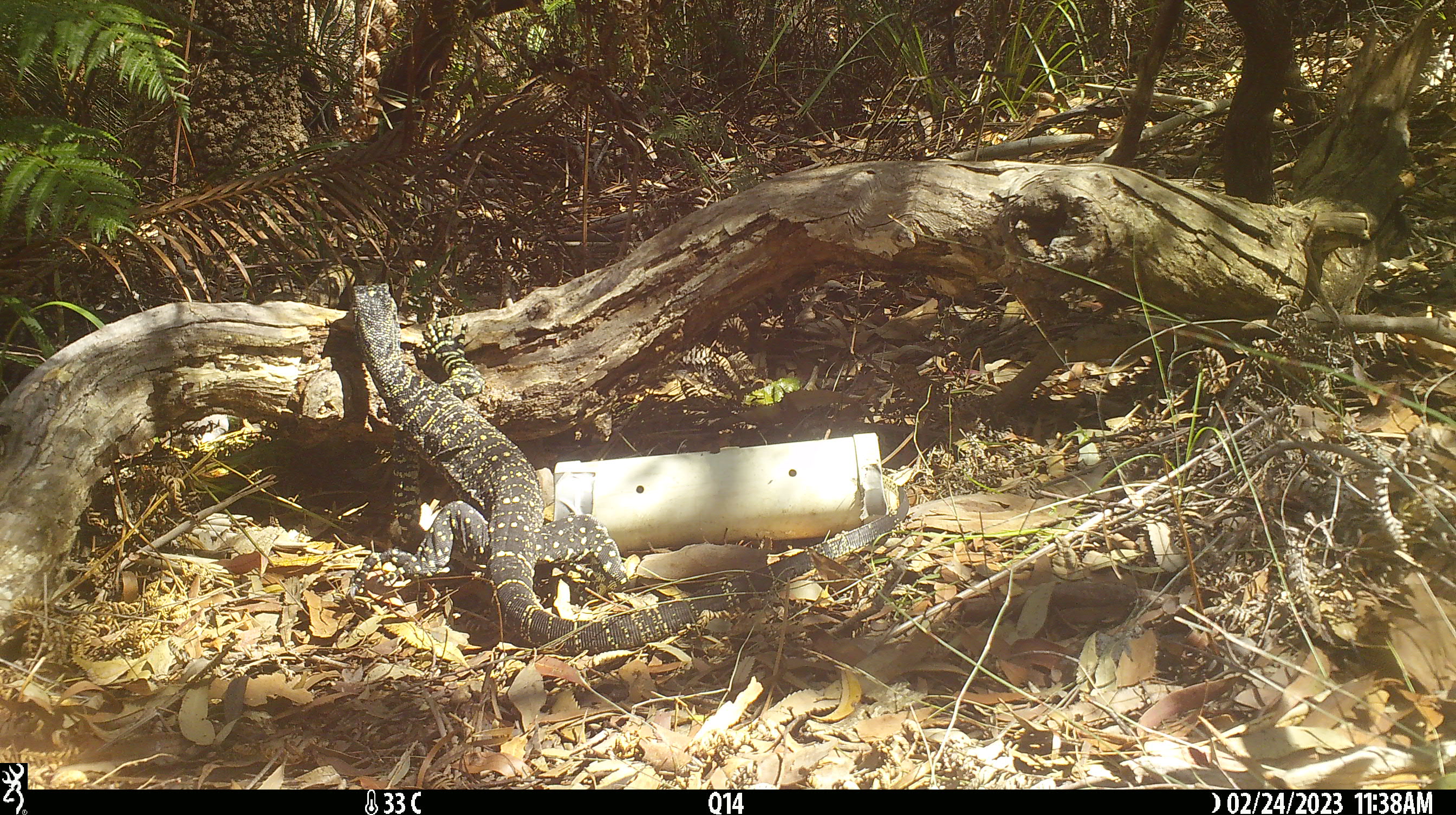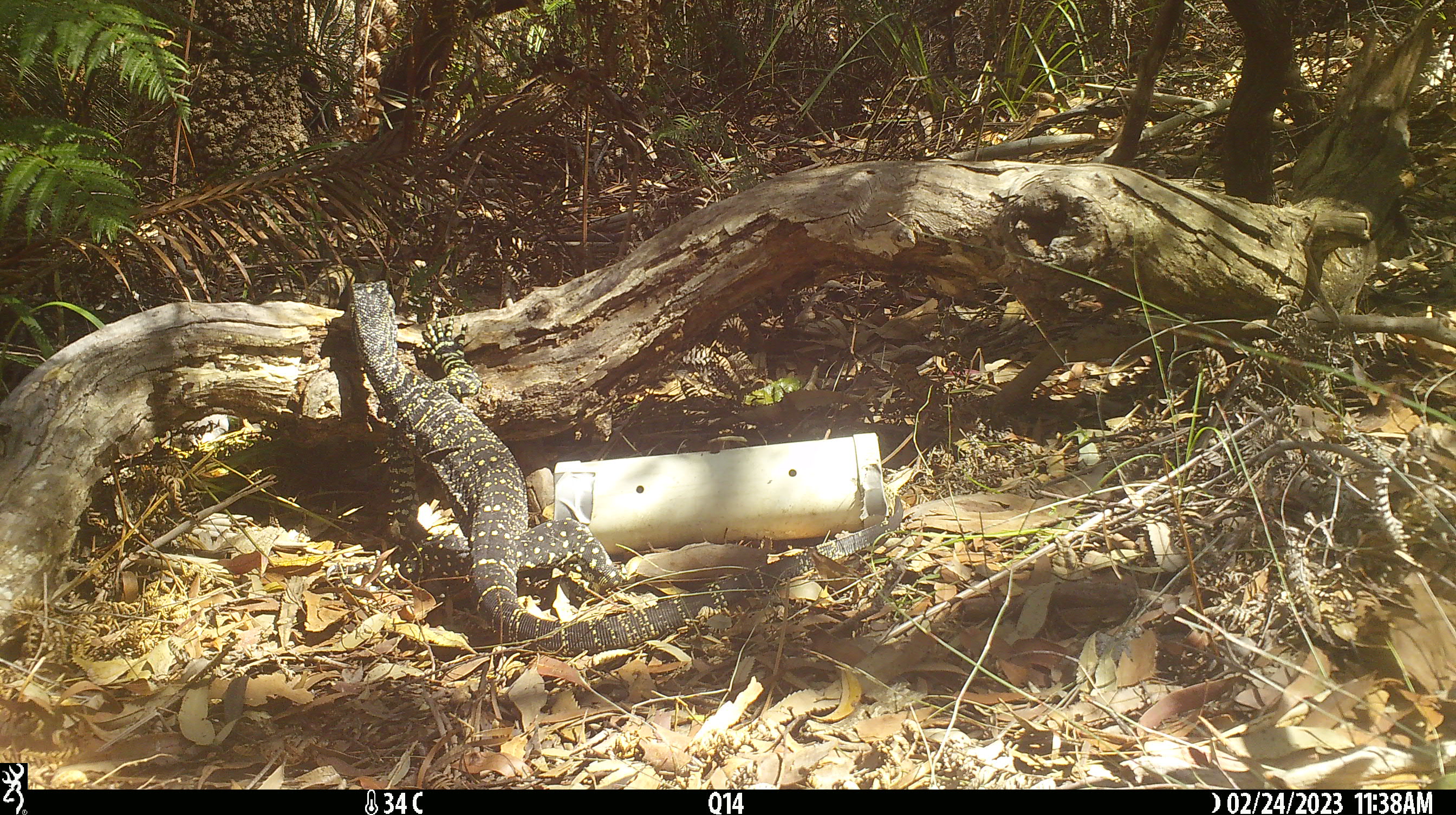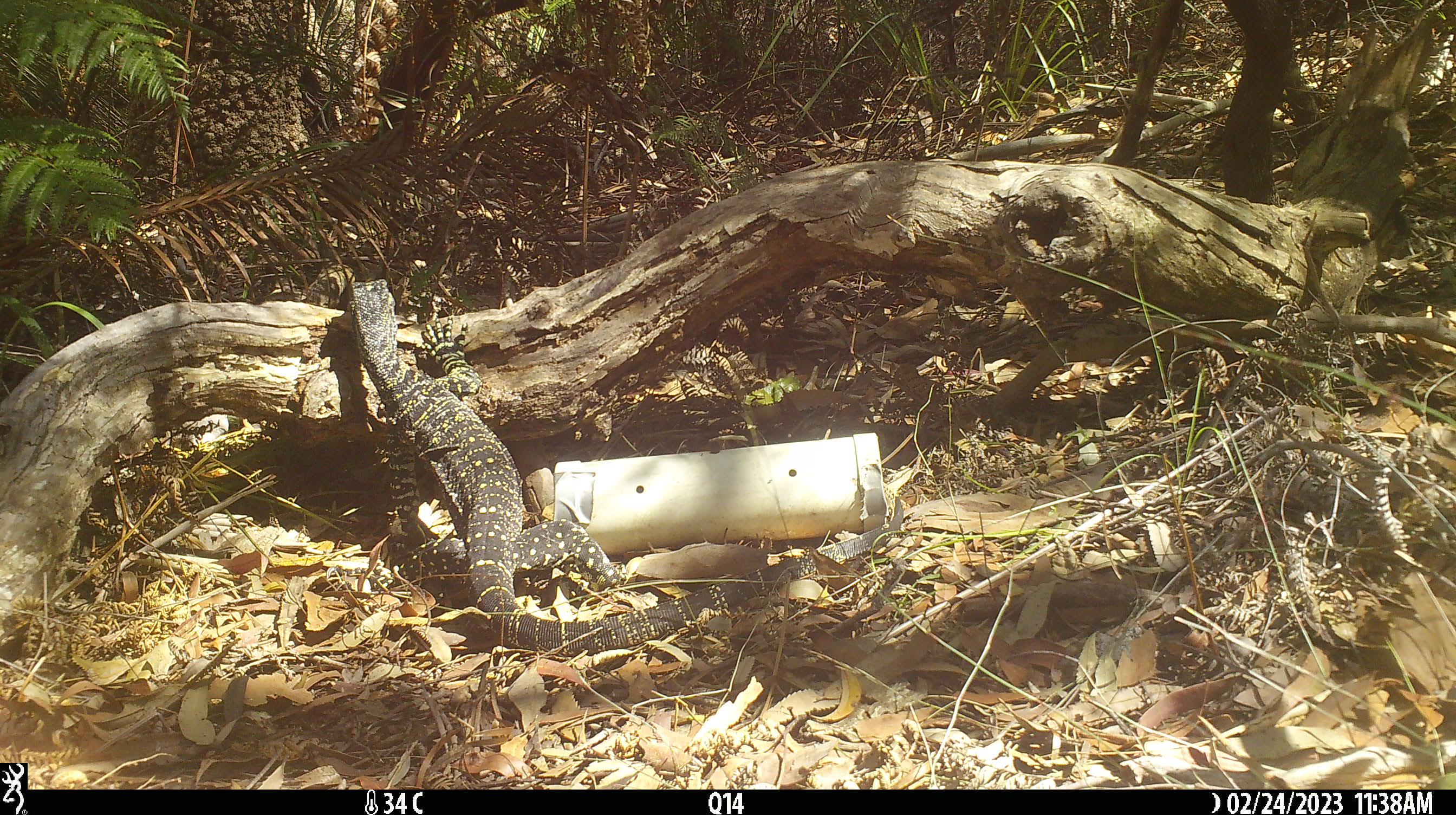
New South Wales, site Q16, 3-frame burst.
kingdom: Animalia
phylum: Chordata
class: Reptilia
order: Squamata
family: Varanidae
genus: Varanus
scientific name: Varanus varius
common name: lace monitor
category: goanna